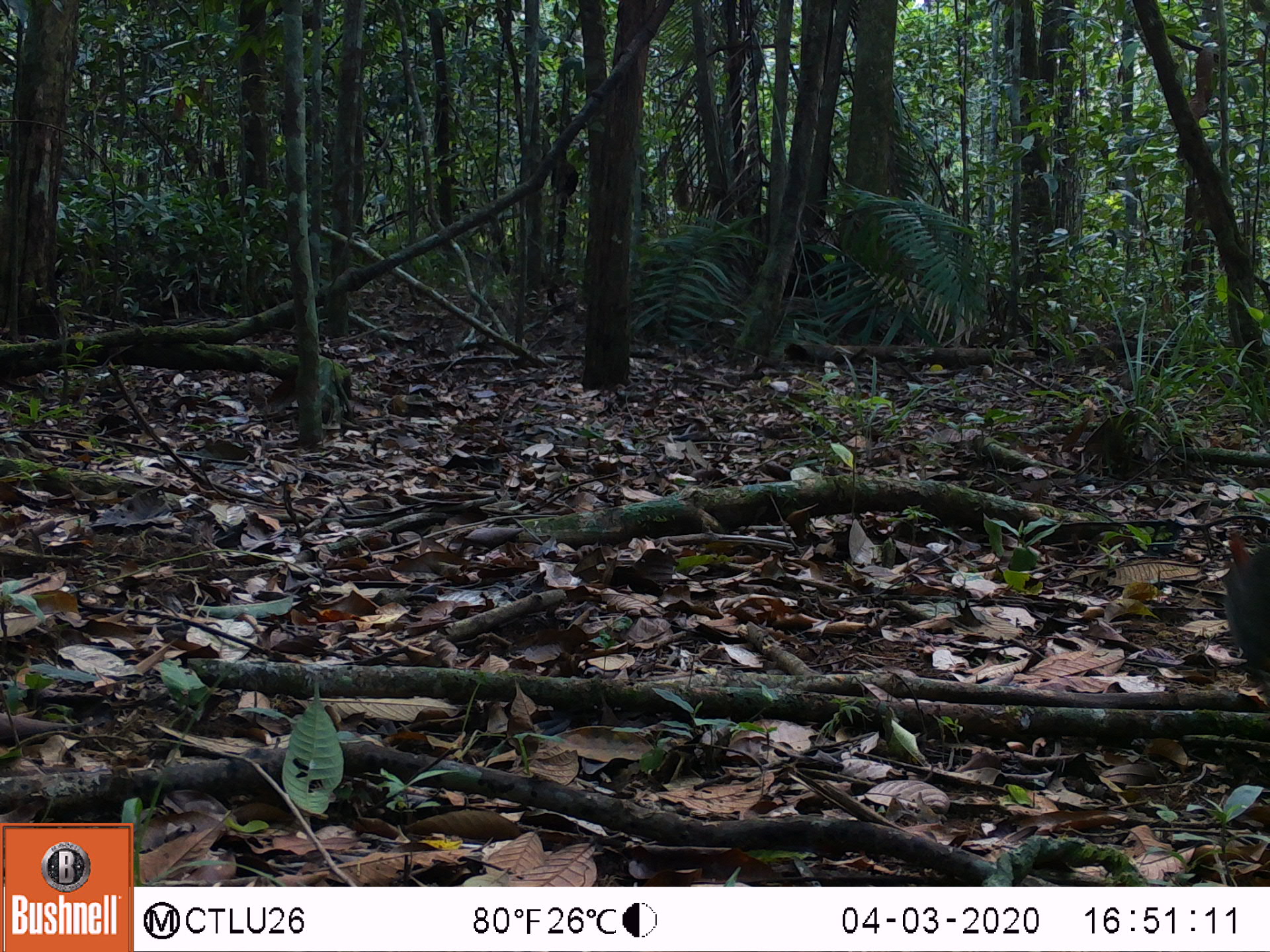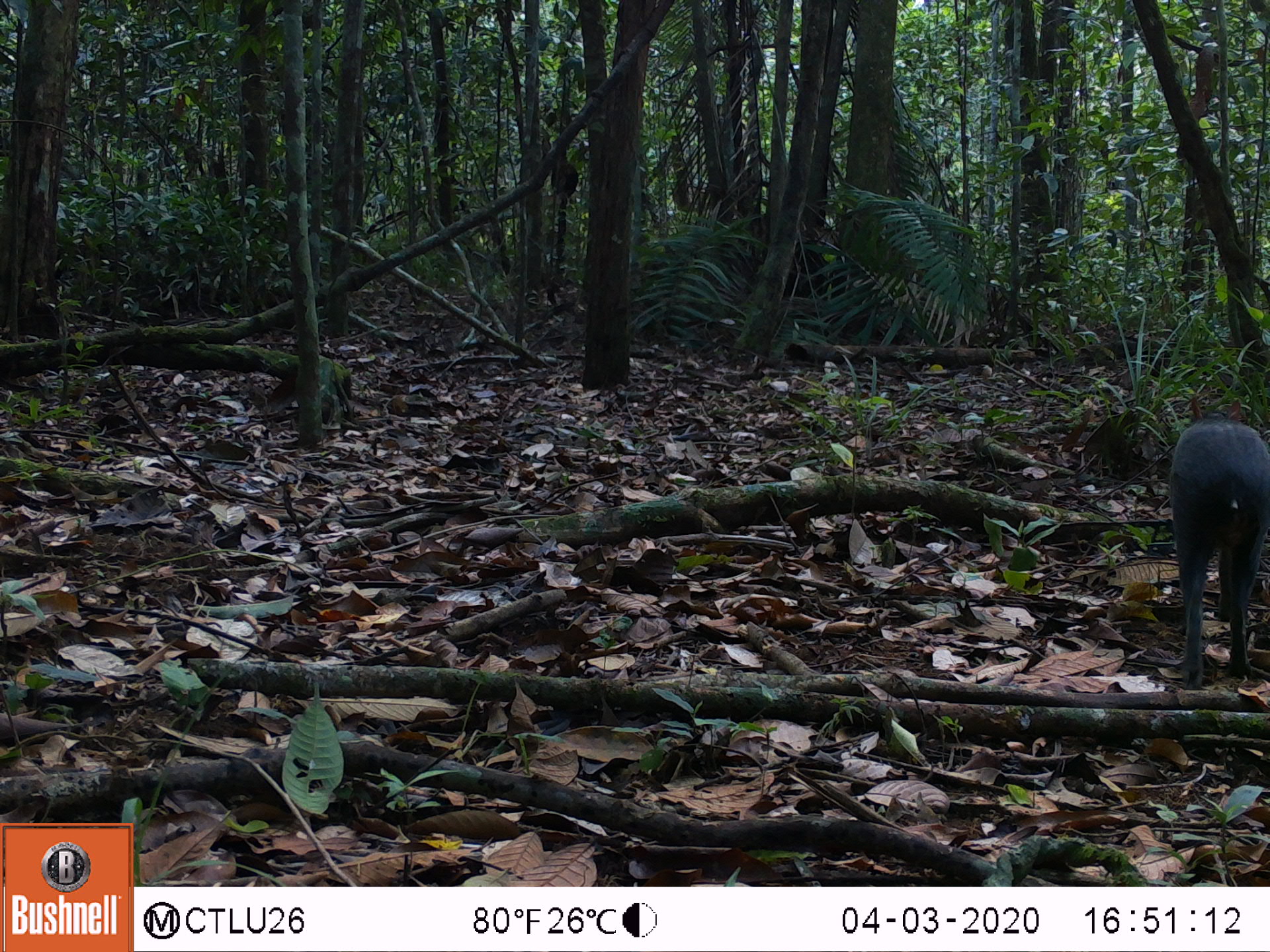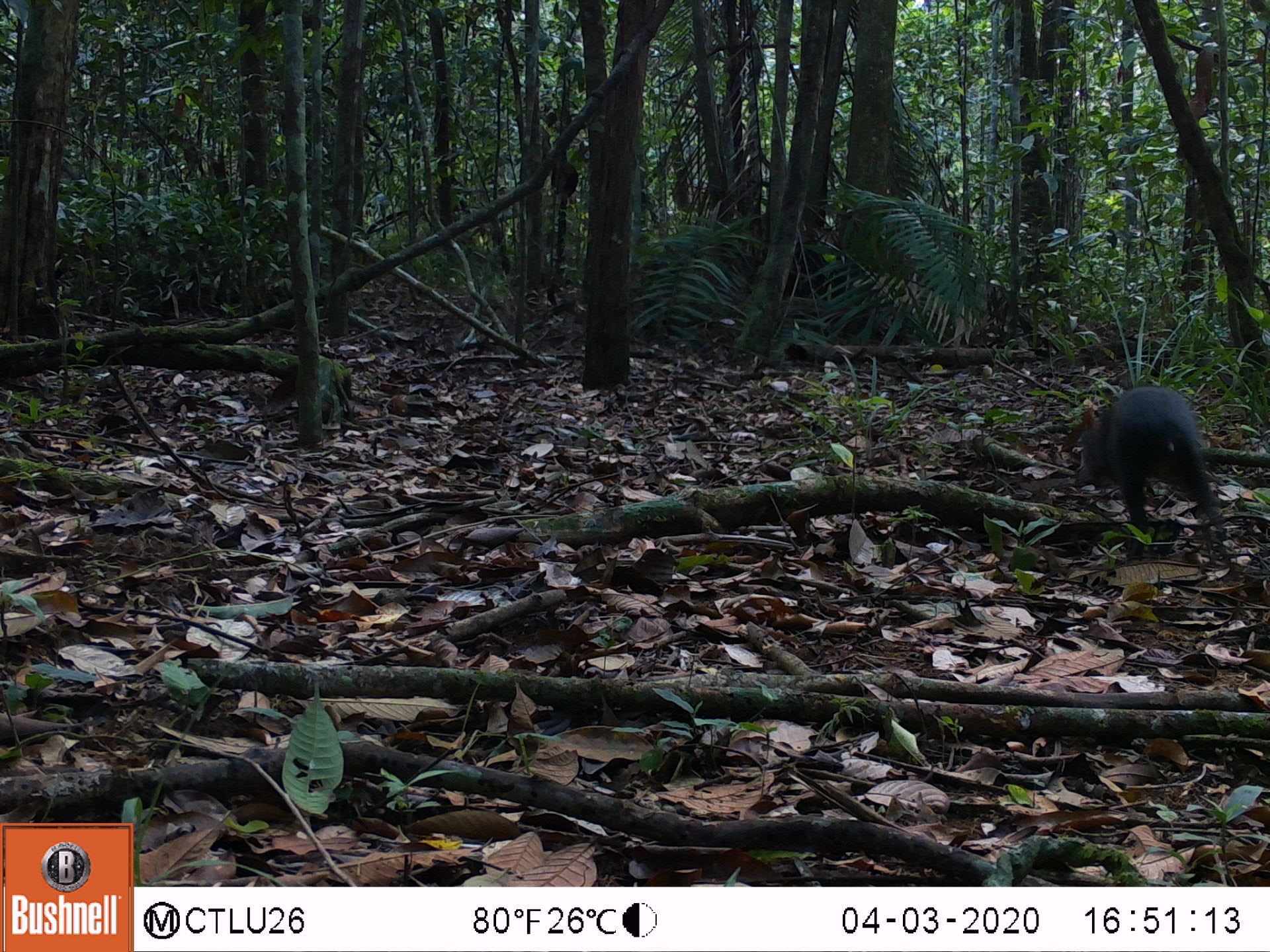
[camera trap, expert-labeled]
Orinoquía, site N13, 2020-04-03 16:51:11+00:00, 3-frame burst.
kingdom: Animalia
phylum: Chordata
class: Mammalia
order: Rodentia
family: Dasyproctidae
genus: Dasyprocta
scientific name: Dasyprocta fuliginosa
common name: black agouti